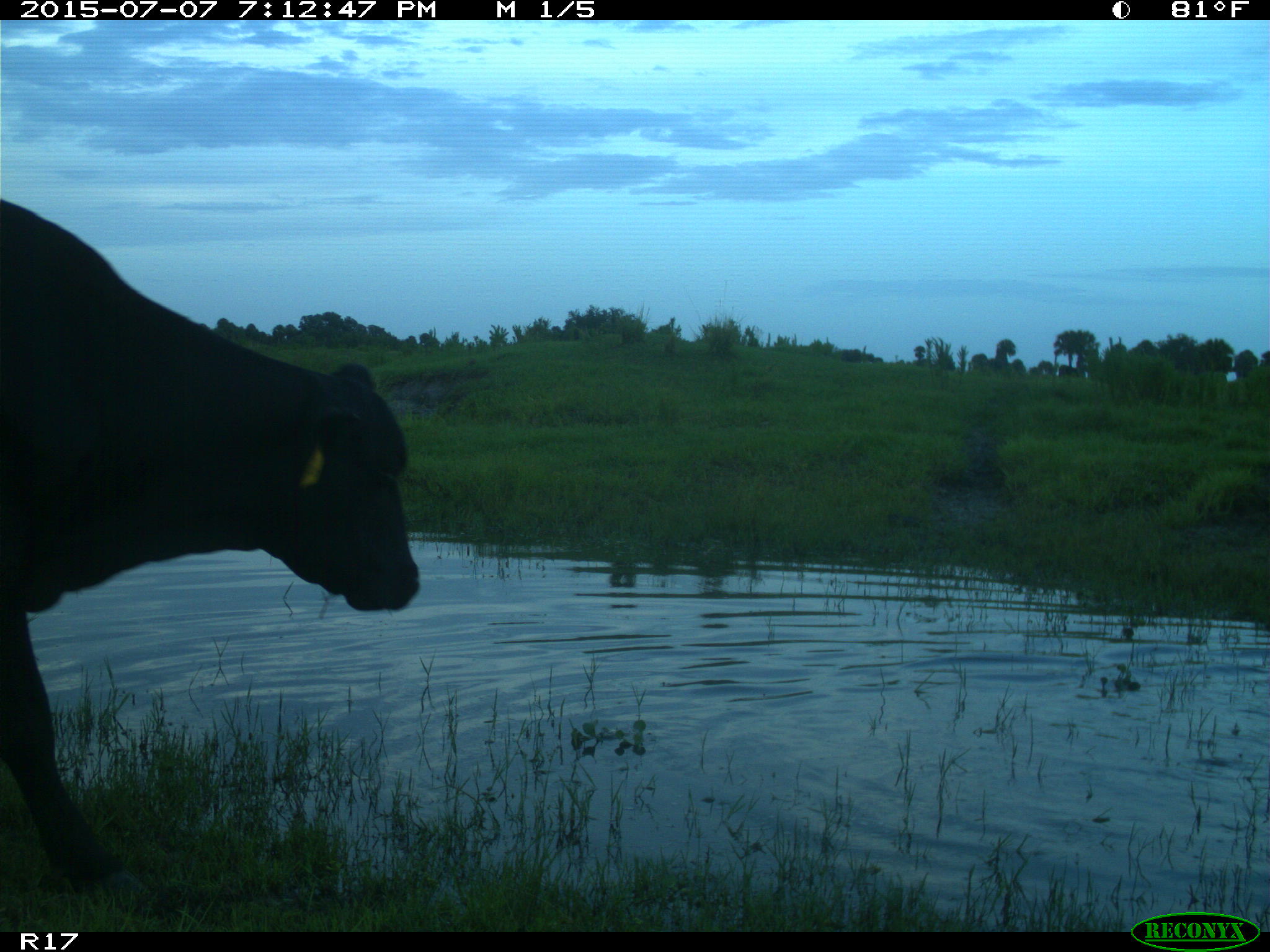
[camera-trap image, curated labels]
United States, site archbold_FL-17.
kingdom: Animalia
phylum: Chordata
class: Mammalia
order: Artiodactyla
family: Bovidae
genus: Bos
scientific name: Bos taurus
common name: domestic cow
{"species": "Bos taurus (domestic cow)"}